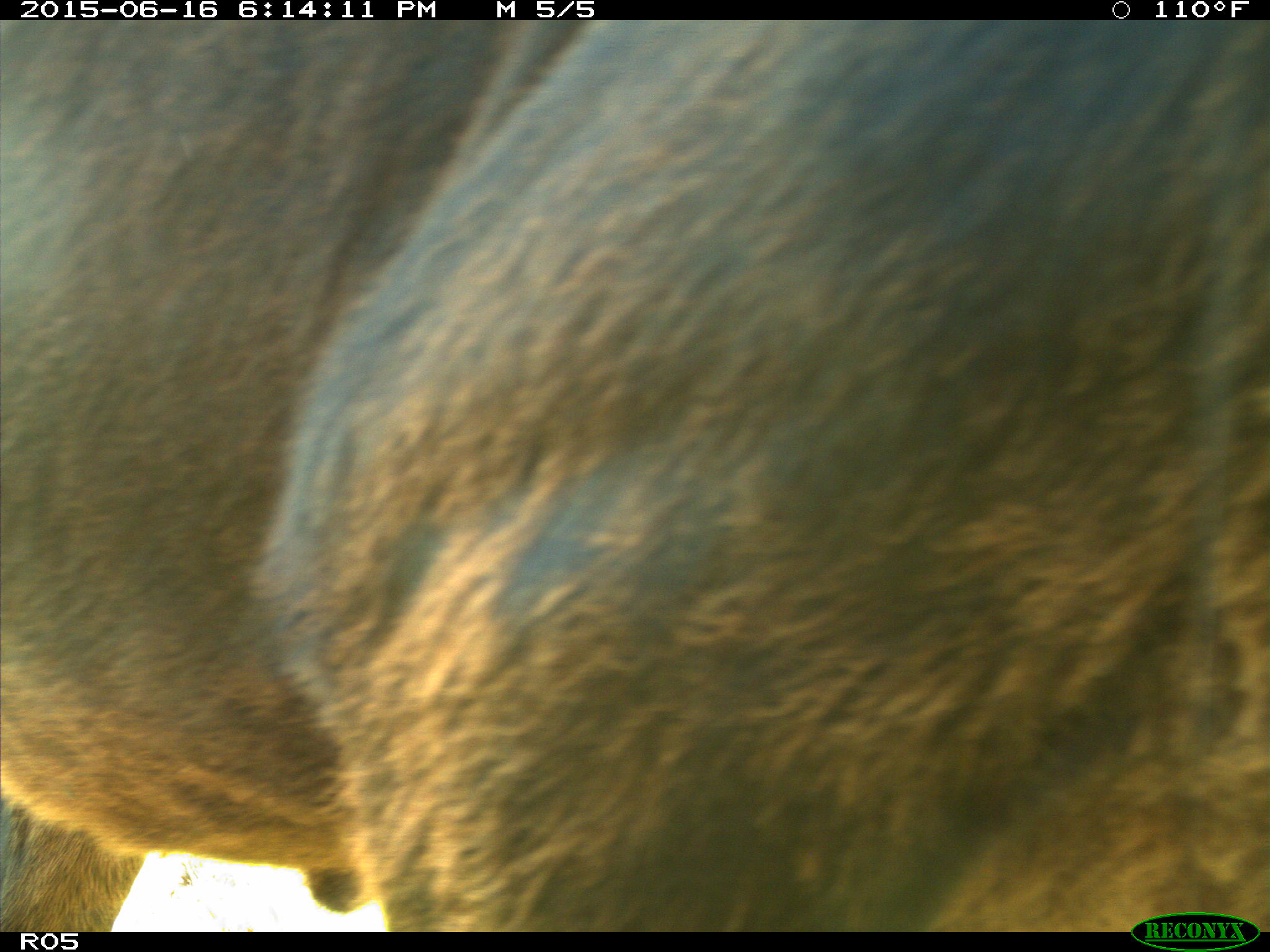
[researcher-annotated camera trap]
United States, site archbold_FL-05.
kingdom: Animalia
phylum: Chordata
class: Mammalia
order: Artiodactyla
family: Bovidae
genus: Bos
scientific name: Bos taurus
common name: domestic cow